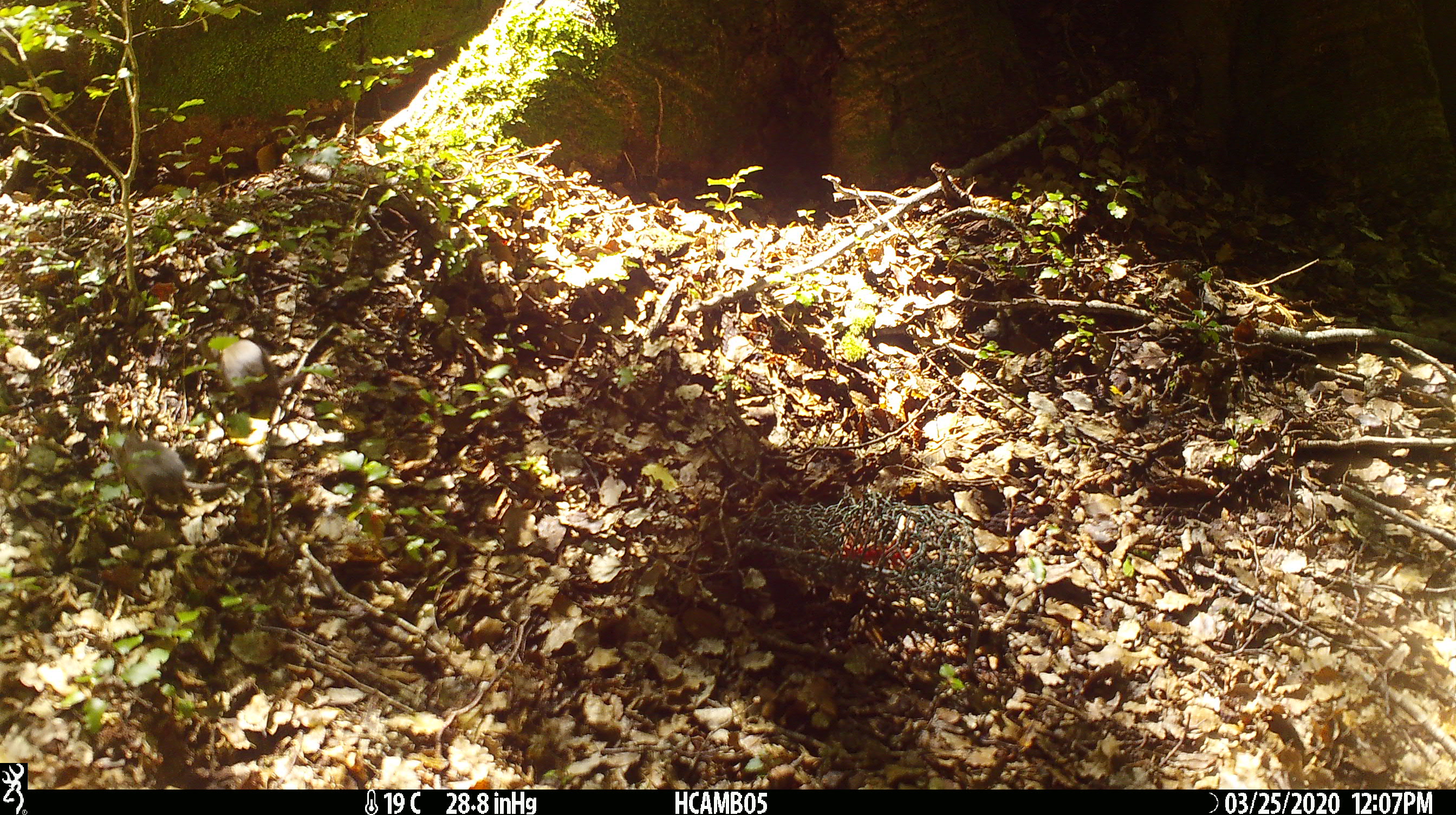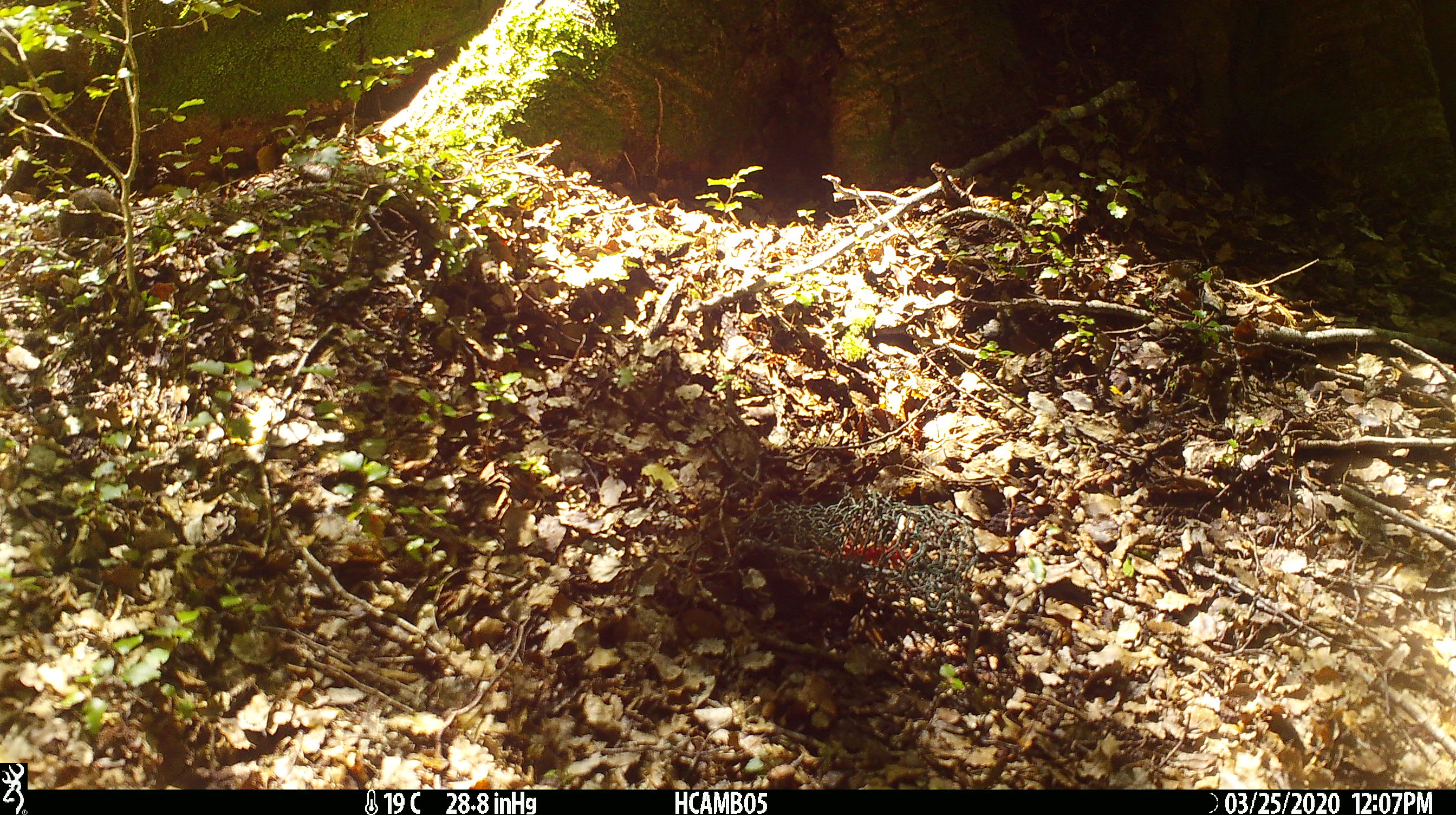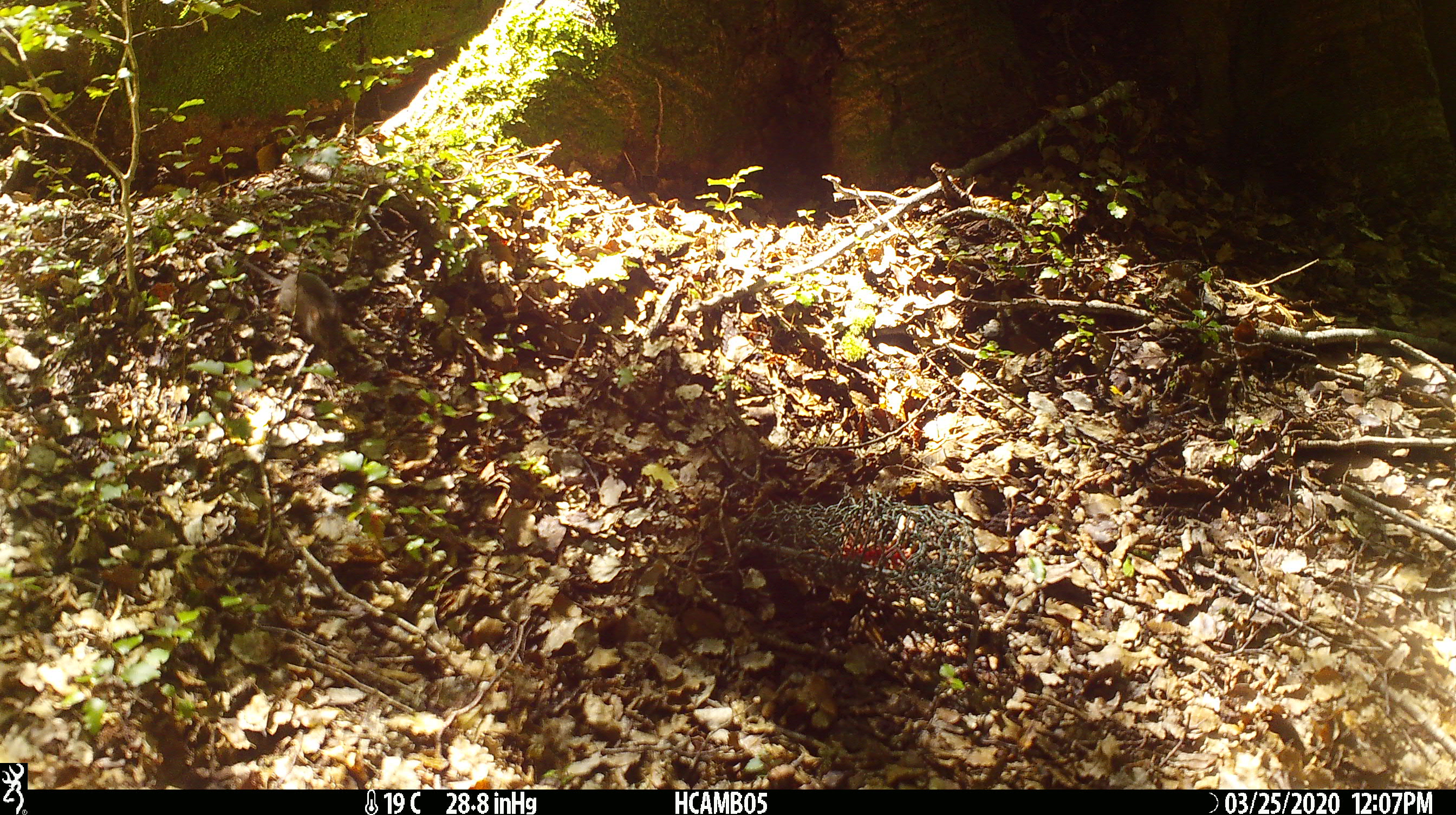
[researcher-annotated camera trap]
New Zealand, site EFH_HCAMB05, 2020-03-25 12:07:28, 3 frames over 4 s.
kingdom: Animalia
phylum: Chordata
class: Mammalia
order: Rodentia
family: Muridae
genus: Mus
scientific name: Mus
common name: mouse